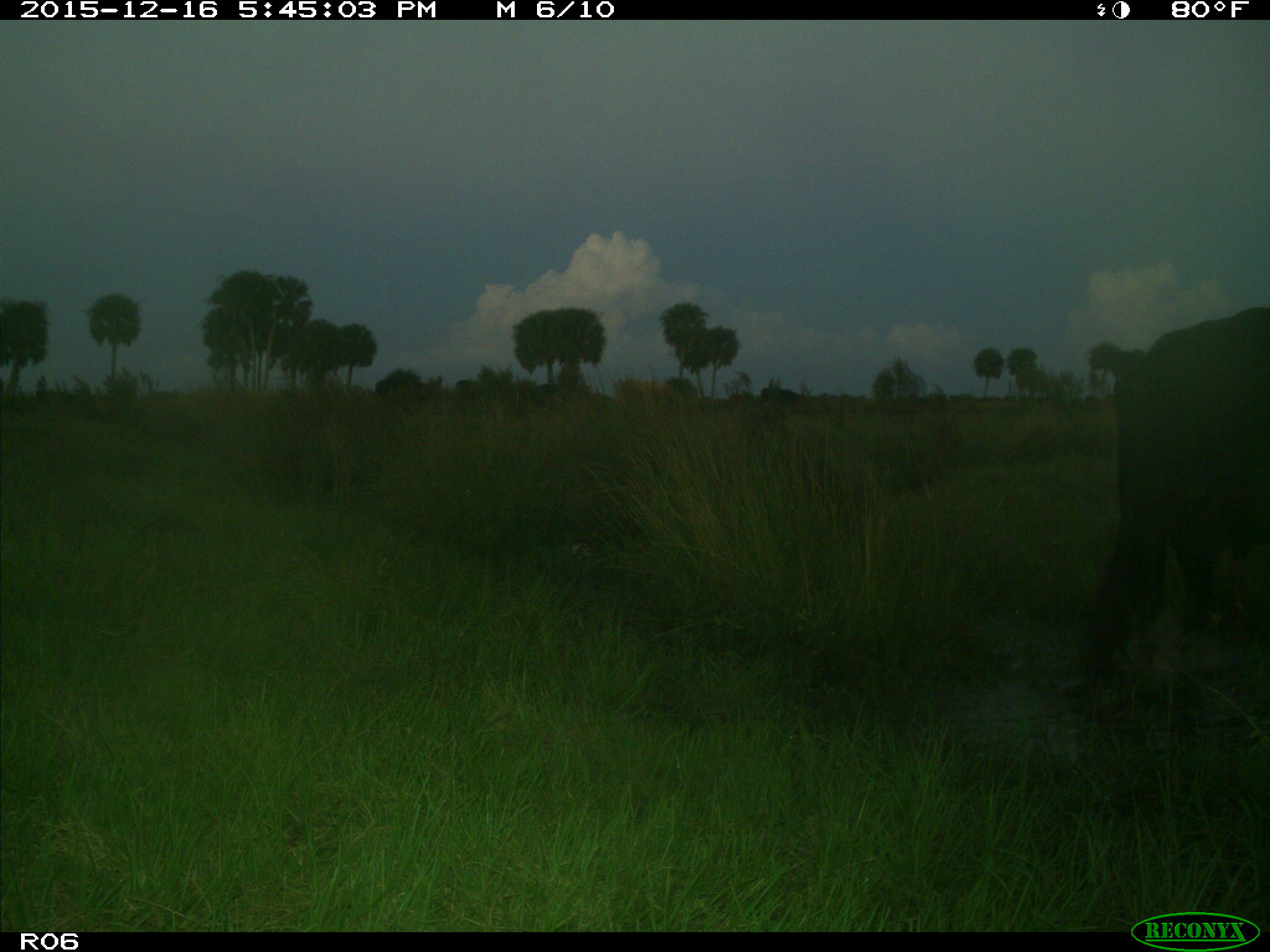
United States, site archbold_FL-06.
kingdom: Animalia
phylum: Chordata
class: Mammalia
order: Artiodactyla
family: Bovidae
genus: Bos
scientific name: Bos taurus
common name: domestic cow